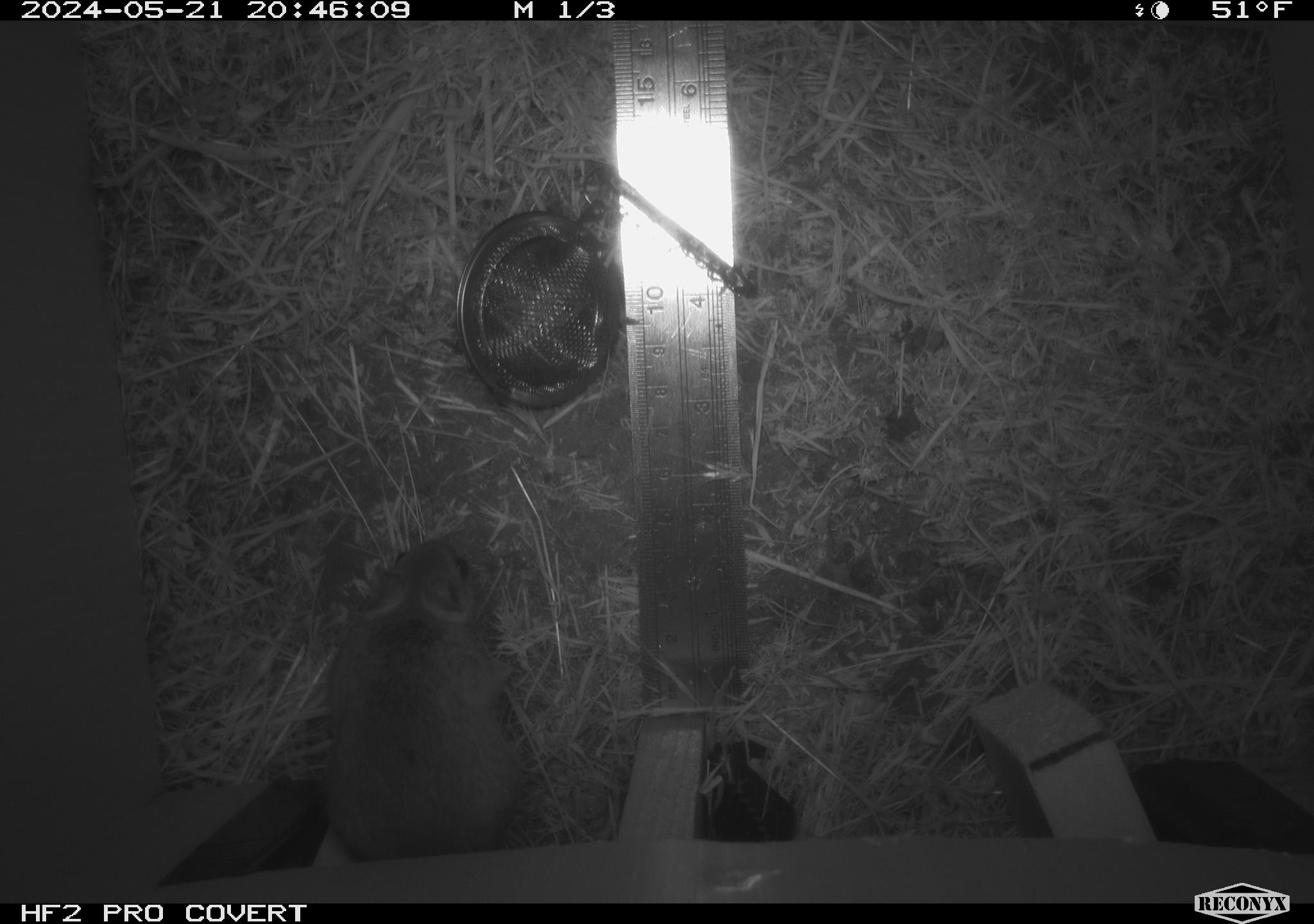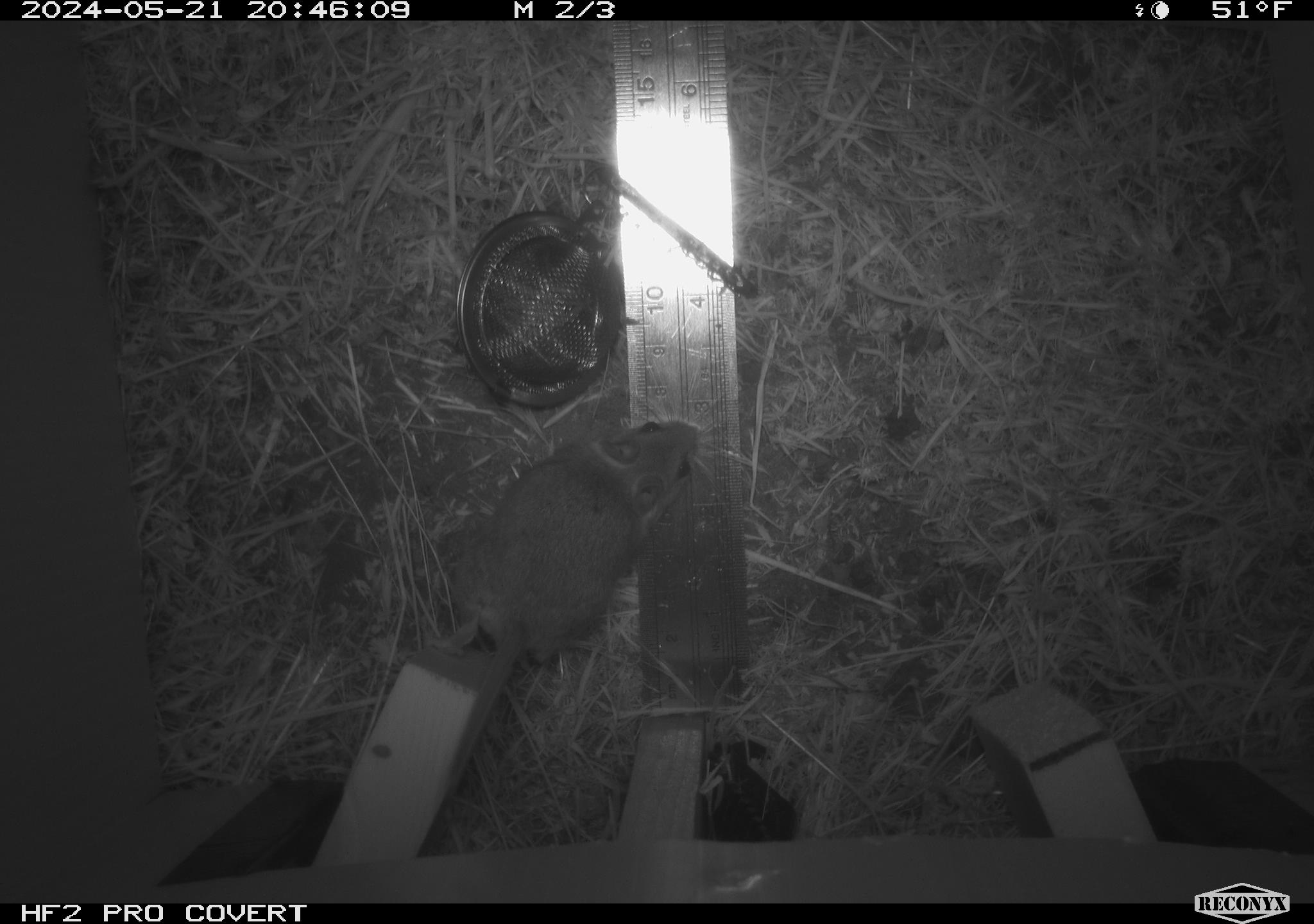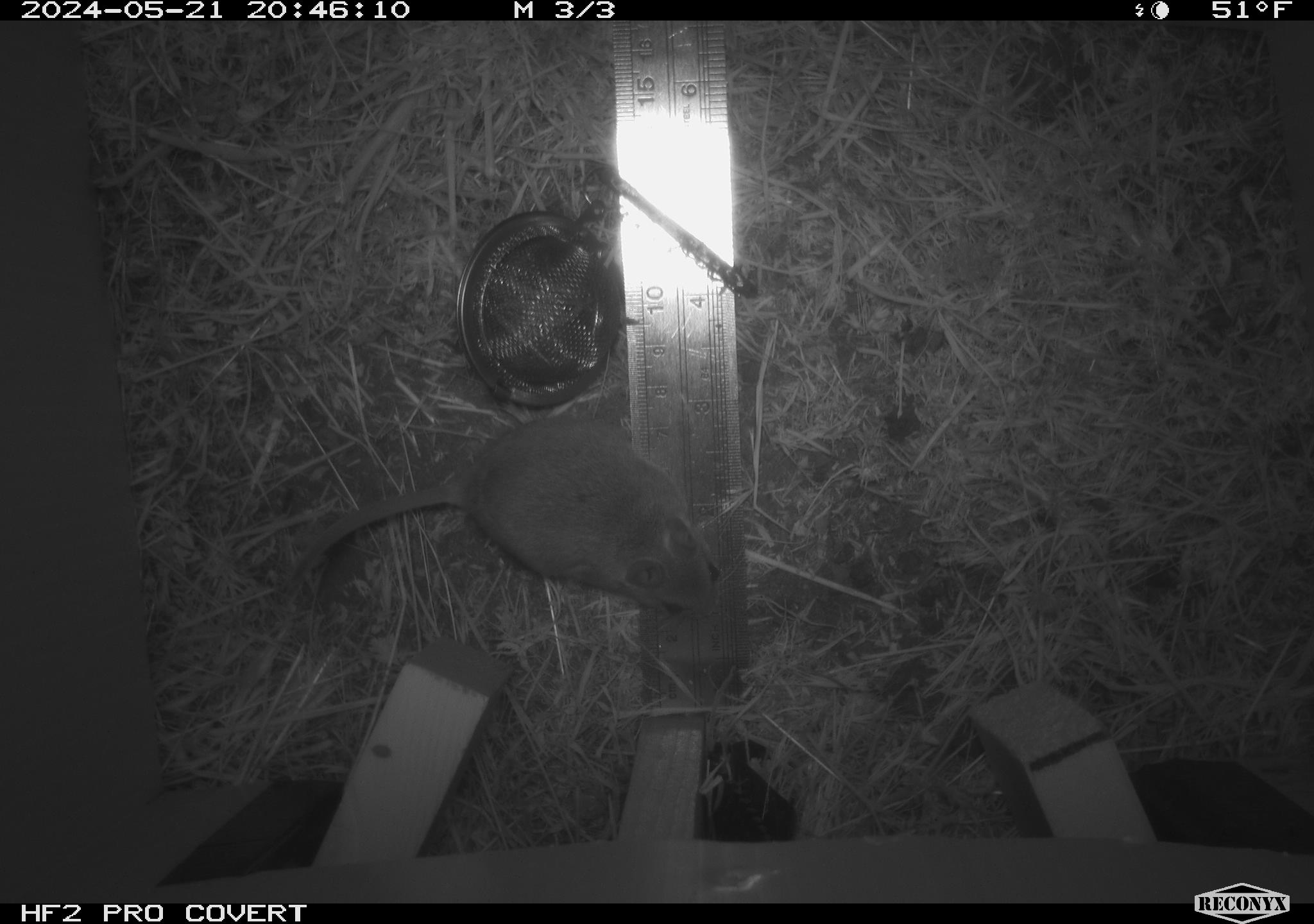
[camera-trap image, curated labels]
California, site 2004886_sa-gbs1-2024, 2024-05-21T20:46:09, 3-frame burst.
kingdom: Animalia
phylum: Chordata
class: Mammalia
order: Rodentia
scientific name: Rodentia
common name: mouse species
Mouse species (Rodentia).